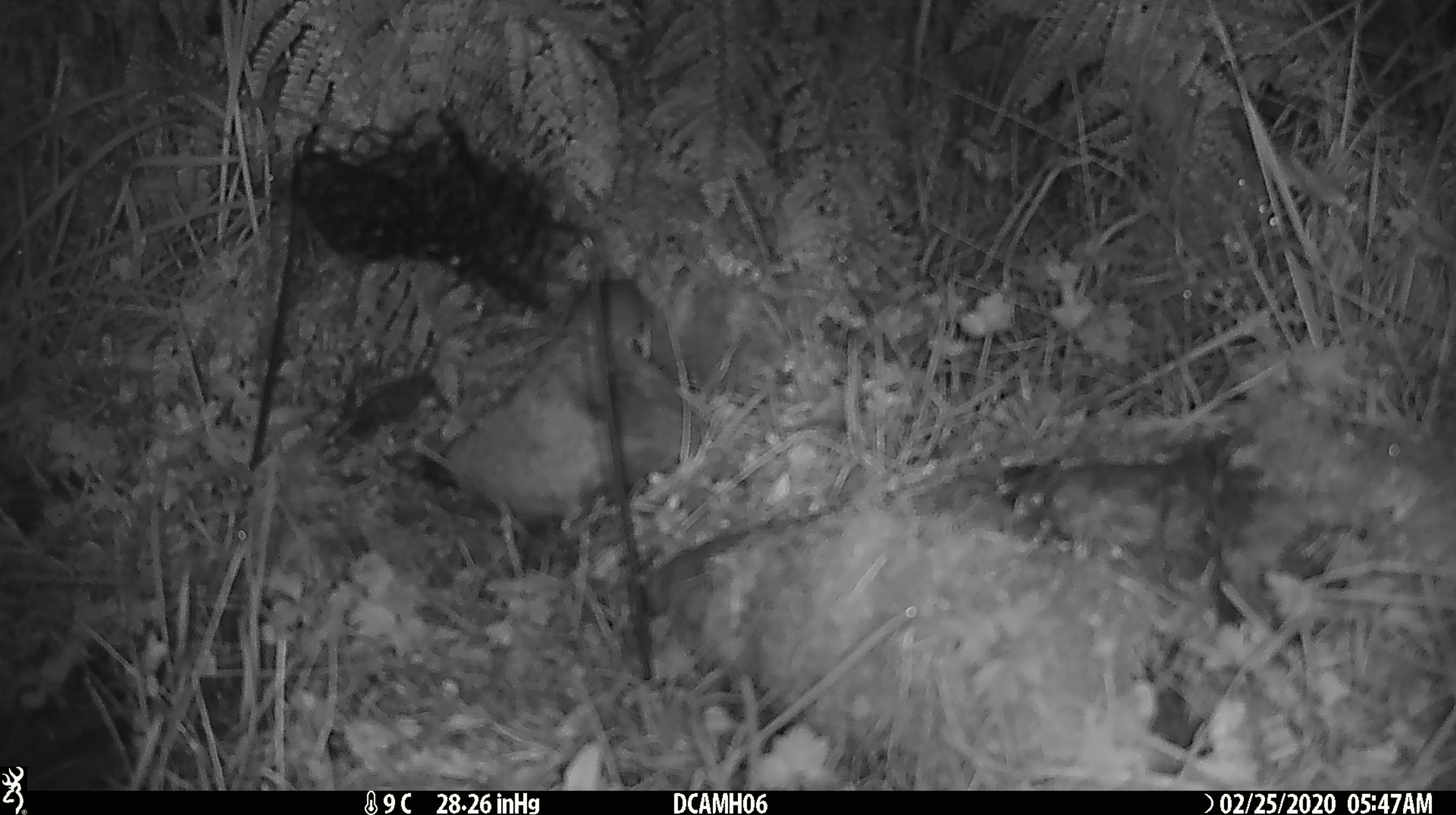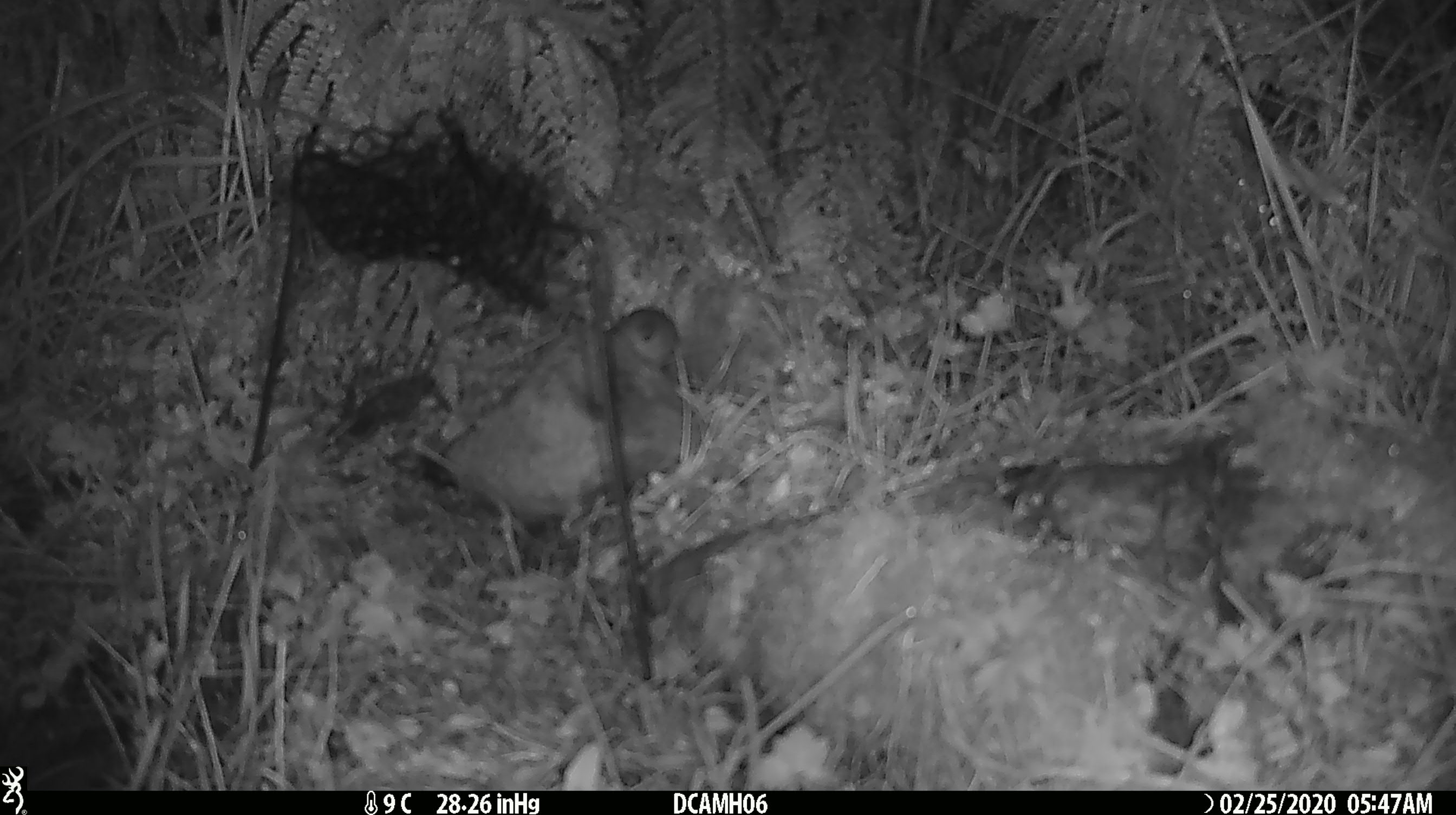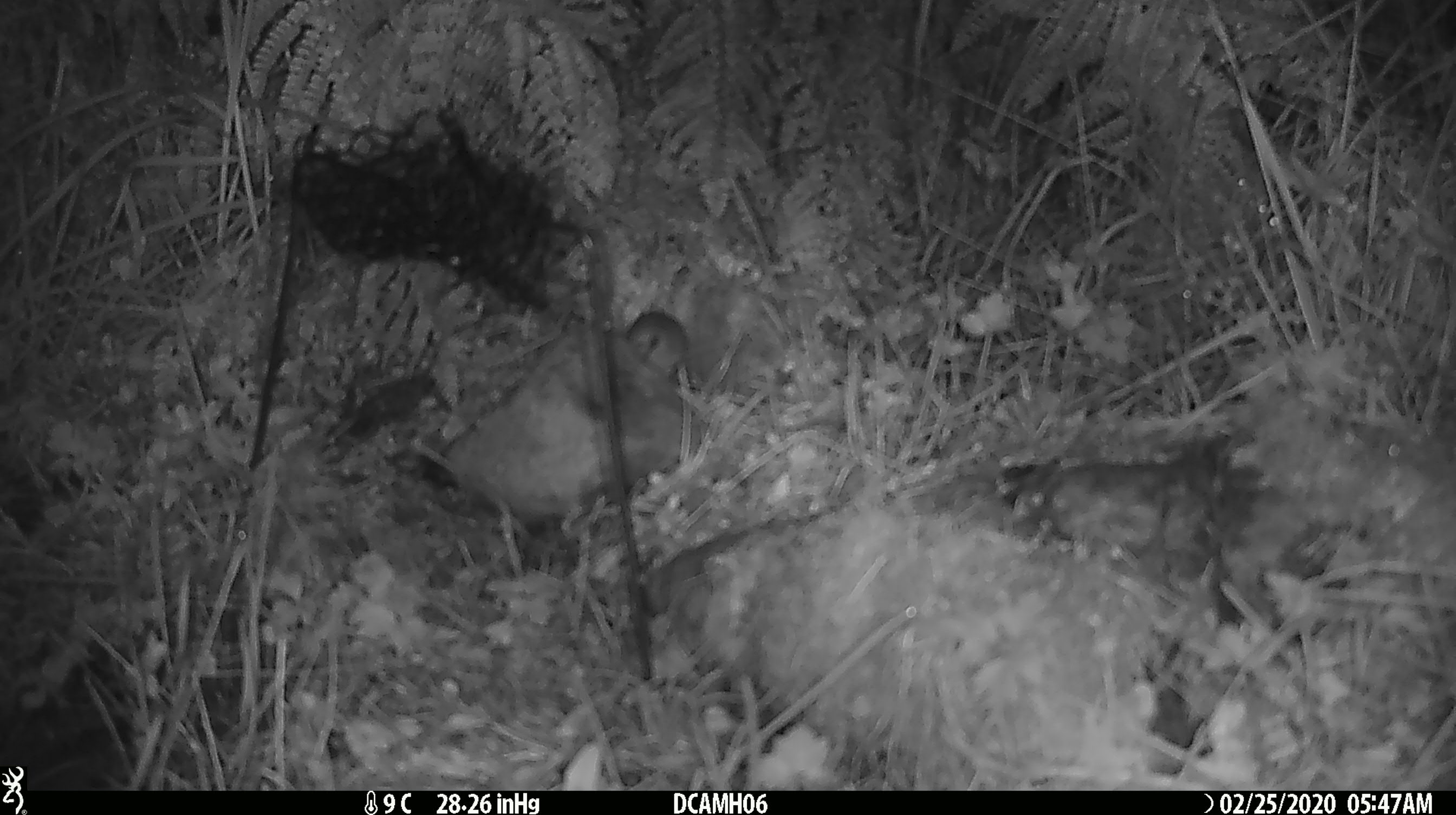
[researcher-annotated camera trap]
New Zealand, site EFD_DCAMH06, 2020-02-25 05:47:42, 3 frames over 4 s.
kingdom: Animalia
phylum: Chordata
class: Mammalia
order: Rodentia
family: Muridae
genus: Mus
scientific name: Mus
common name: mouse